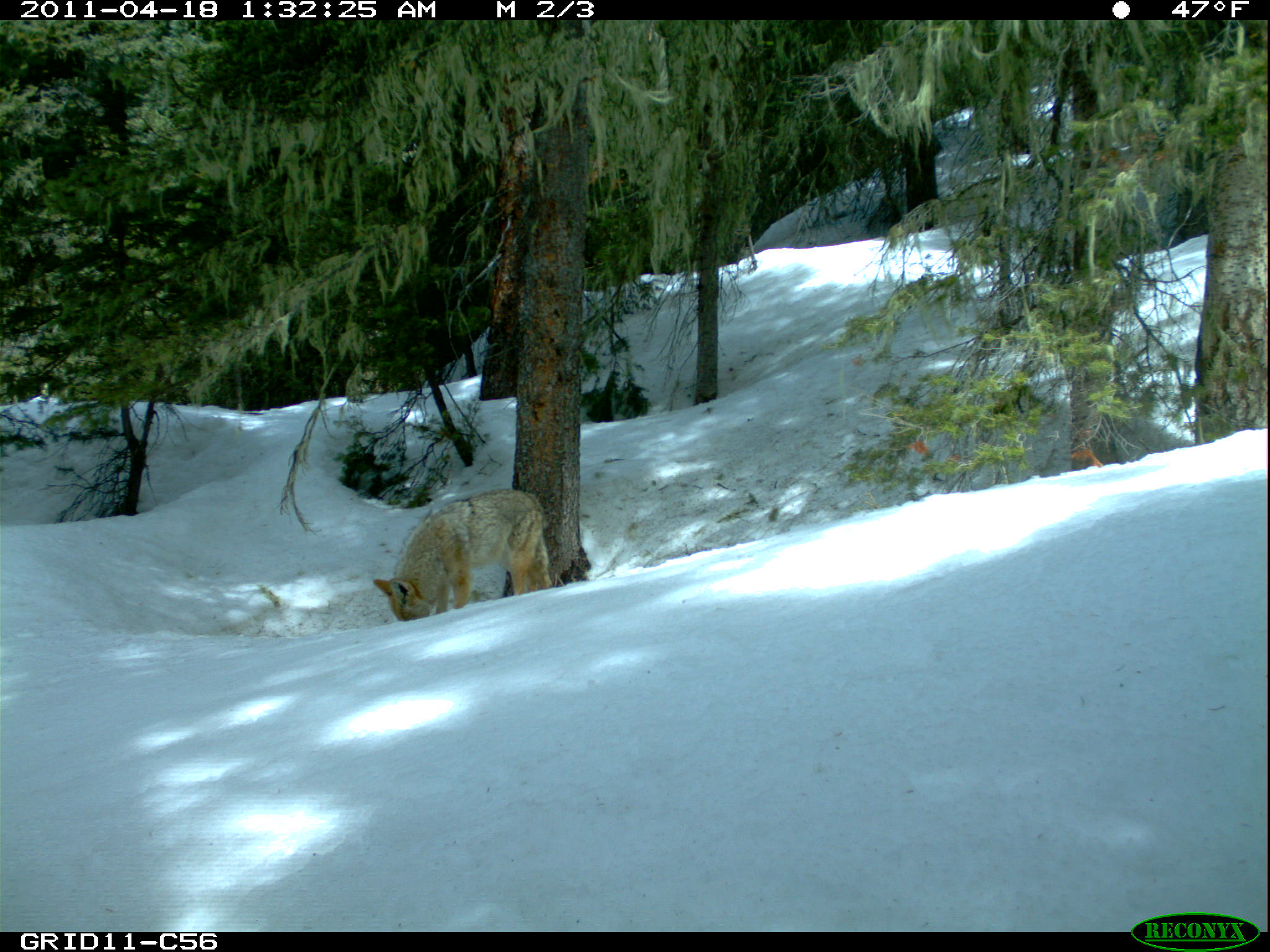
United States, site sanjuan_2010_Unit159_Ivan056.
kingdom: Animalia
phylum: Chordata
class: Mammalia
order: Carnivora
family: Canidae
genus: Canis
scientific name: Canis latrans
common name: coyote